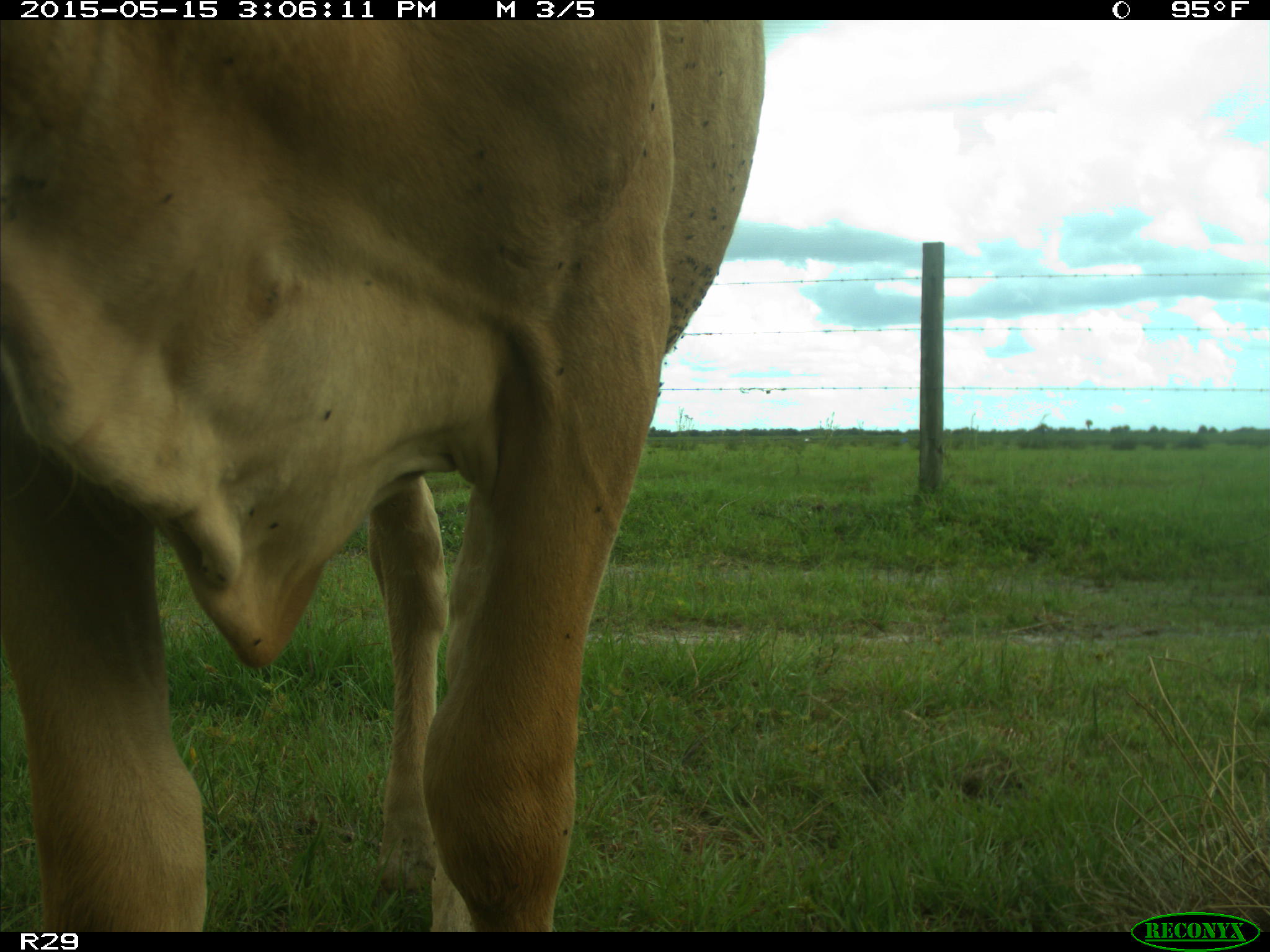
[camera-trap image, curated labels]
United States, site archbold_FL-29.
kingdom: Animalia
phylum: Chordata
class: Mammalia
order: Artiodactyla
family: Bovidae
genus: Bos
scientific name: Bos taurus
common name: domestic cow